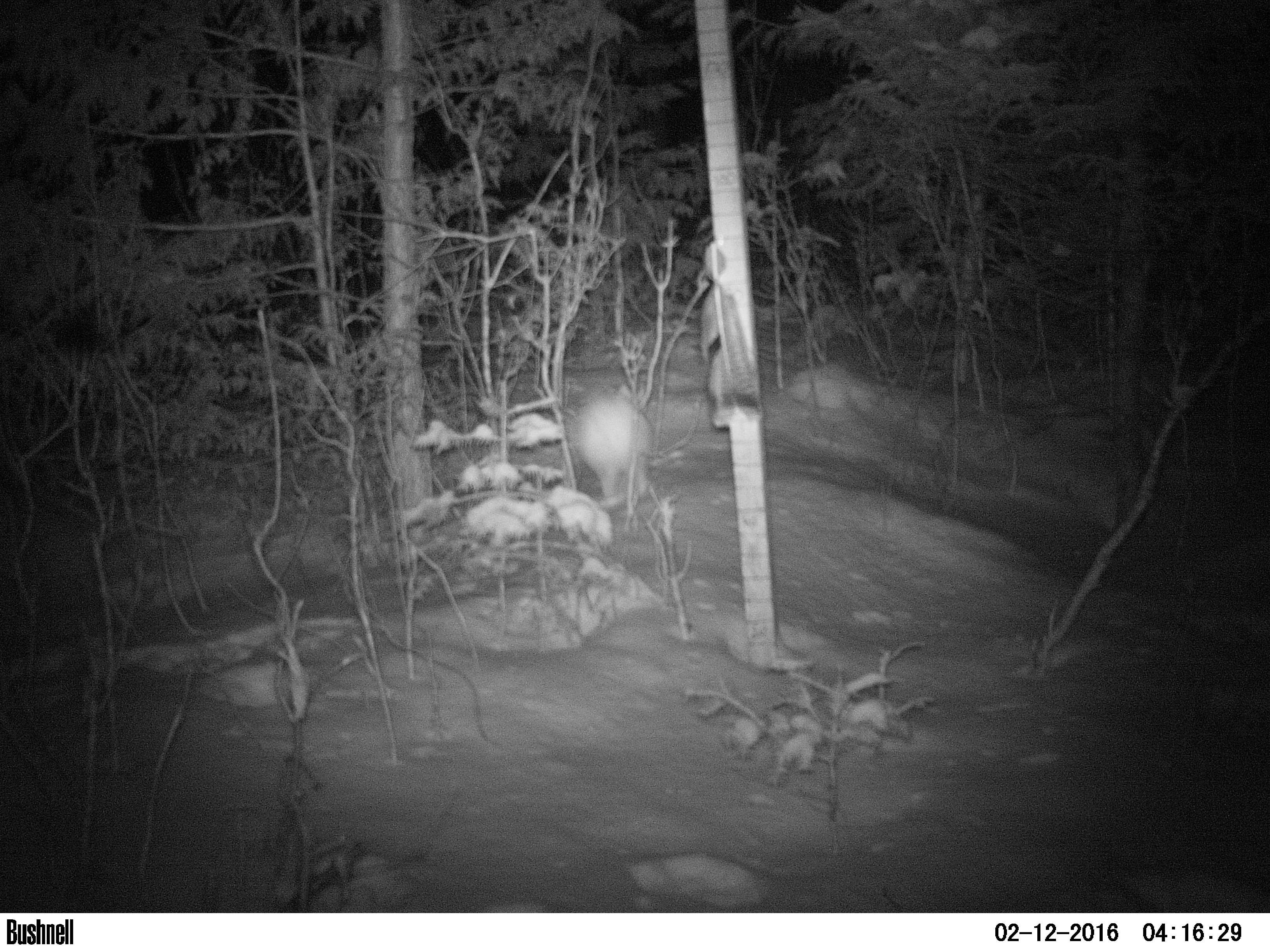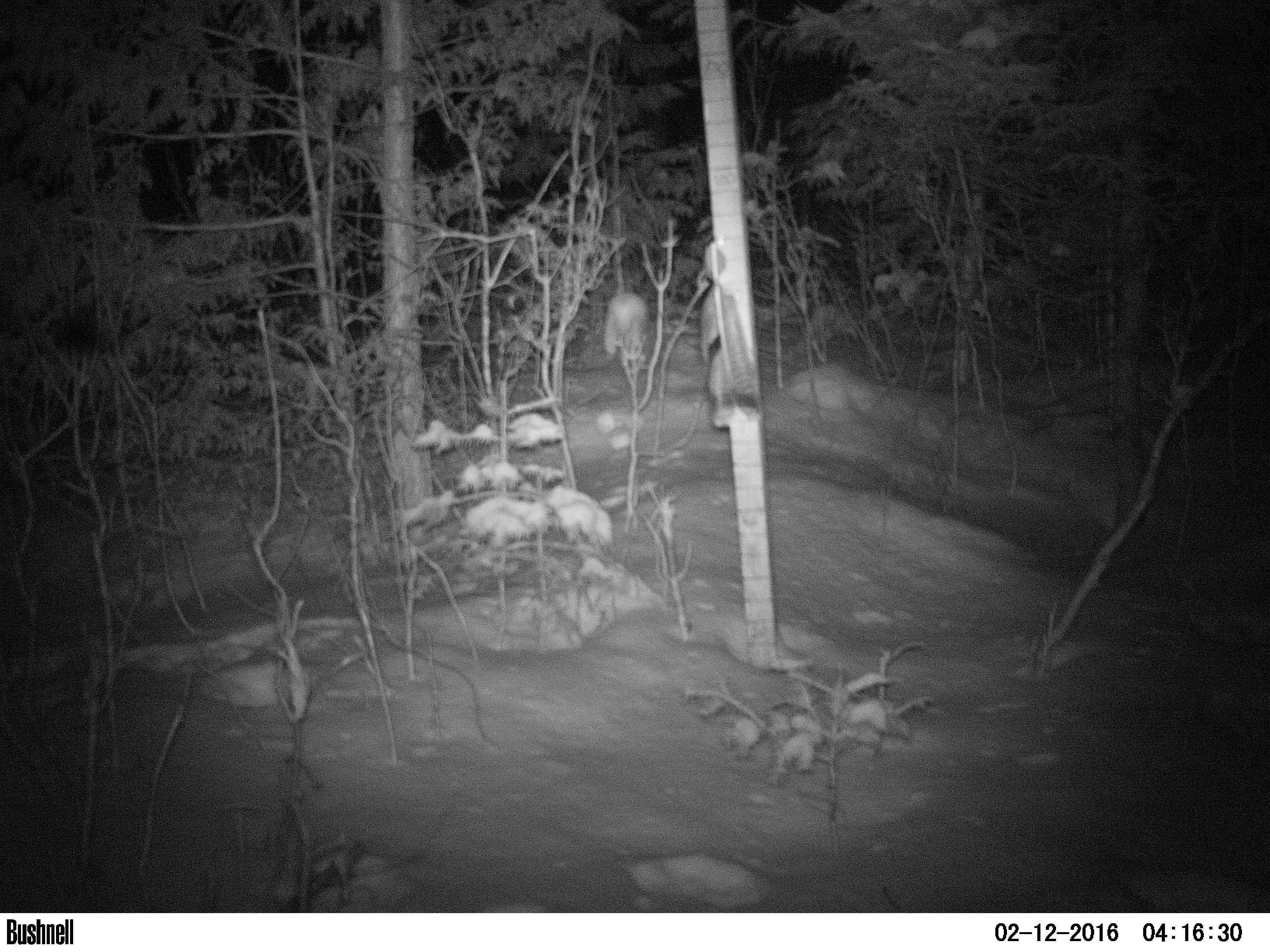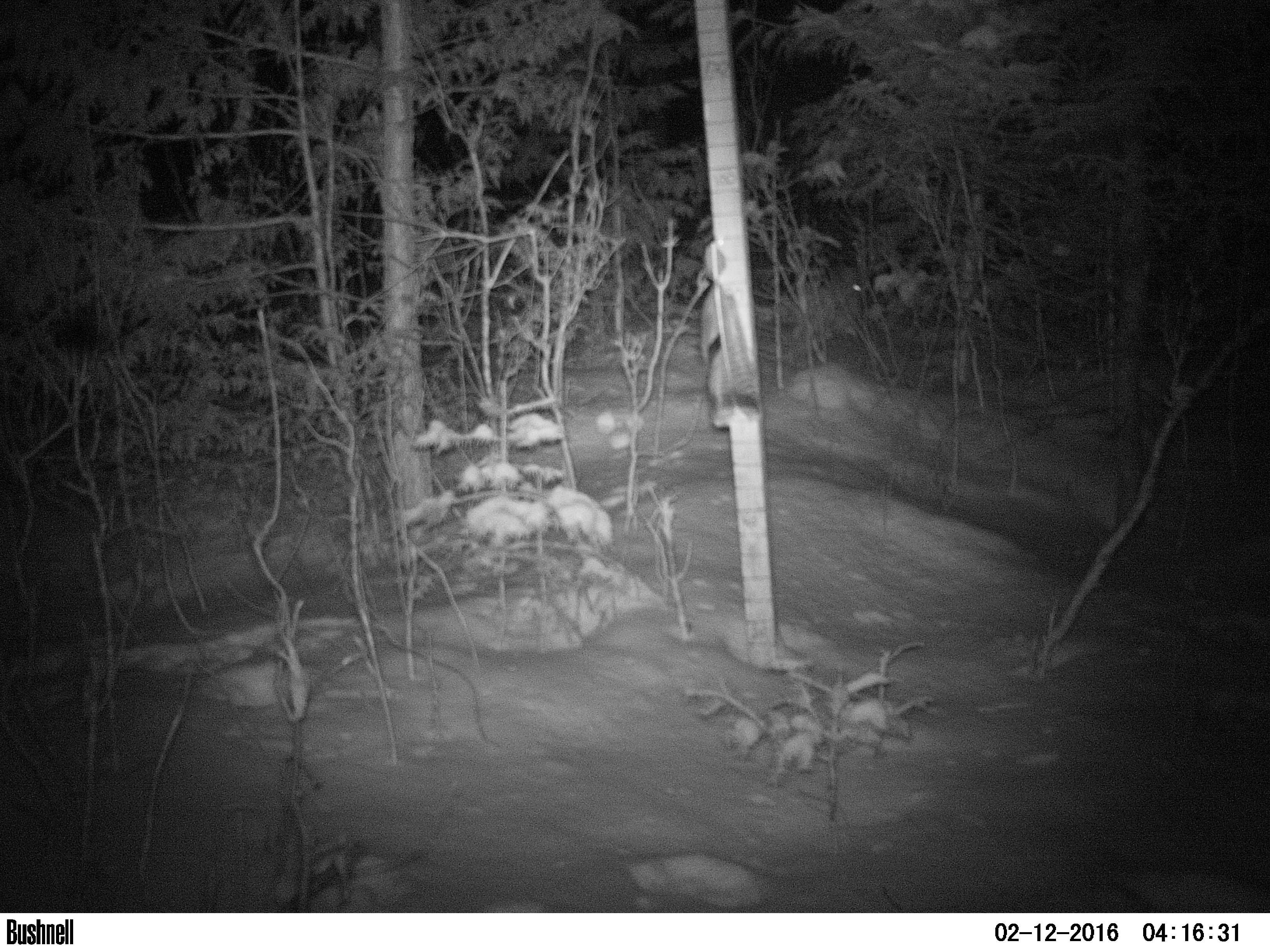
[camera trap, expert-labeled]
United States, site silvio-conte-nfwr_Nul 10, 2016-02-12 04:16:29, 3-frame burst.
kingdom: Animalia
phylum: Chordata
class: Mammalia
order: Lagomorpha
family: Leporidae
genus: Lepus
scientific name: Lepus americanus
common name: snowshoe hare